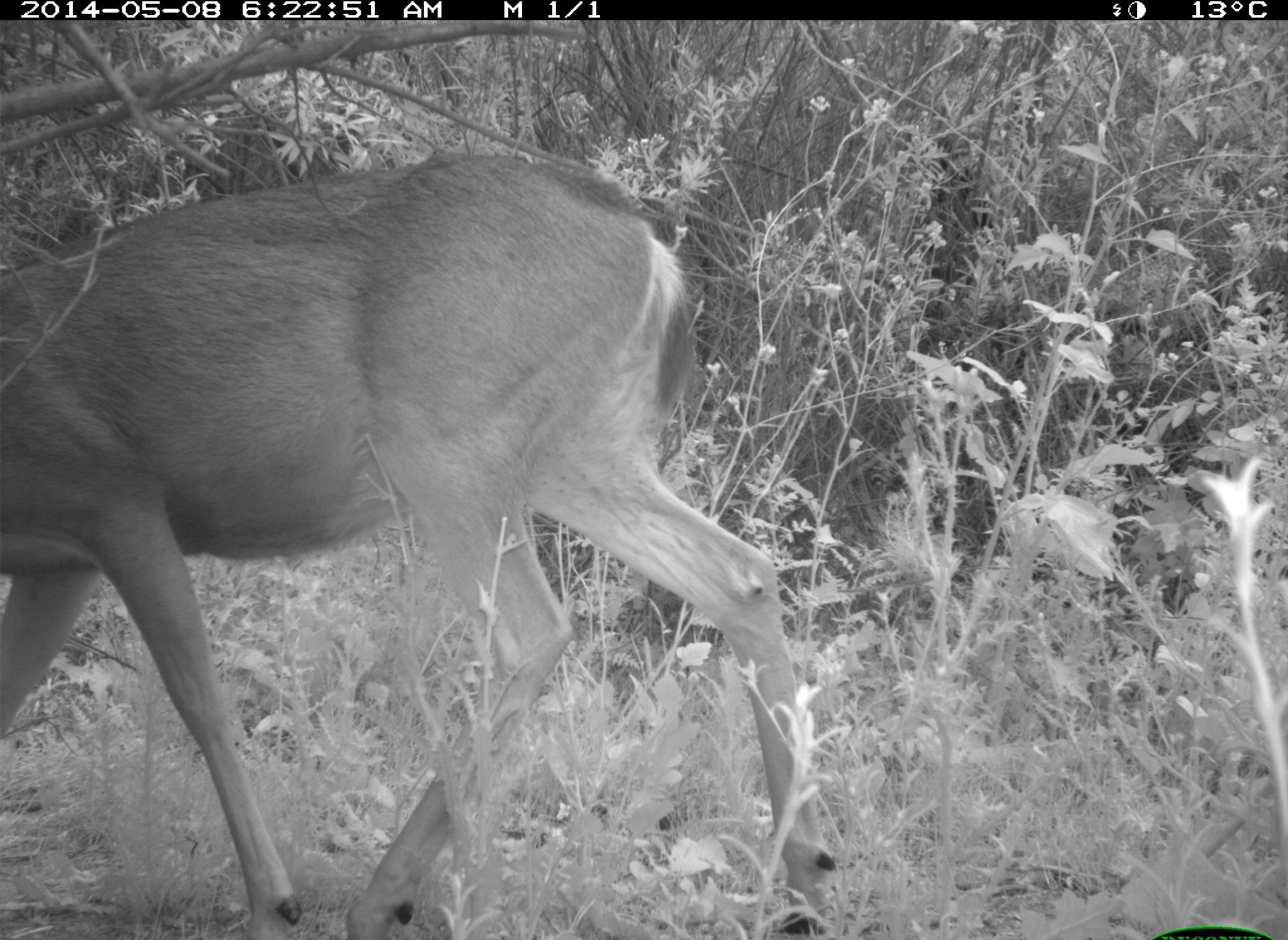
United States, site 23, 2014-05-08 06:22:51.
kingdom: Animalia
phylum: Chordata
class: Mammalia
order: Artiodactyla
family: Cervidae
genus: Odocoileus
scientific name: Odocoileus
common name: deer